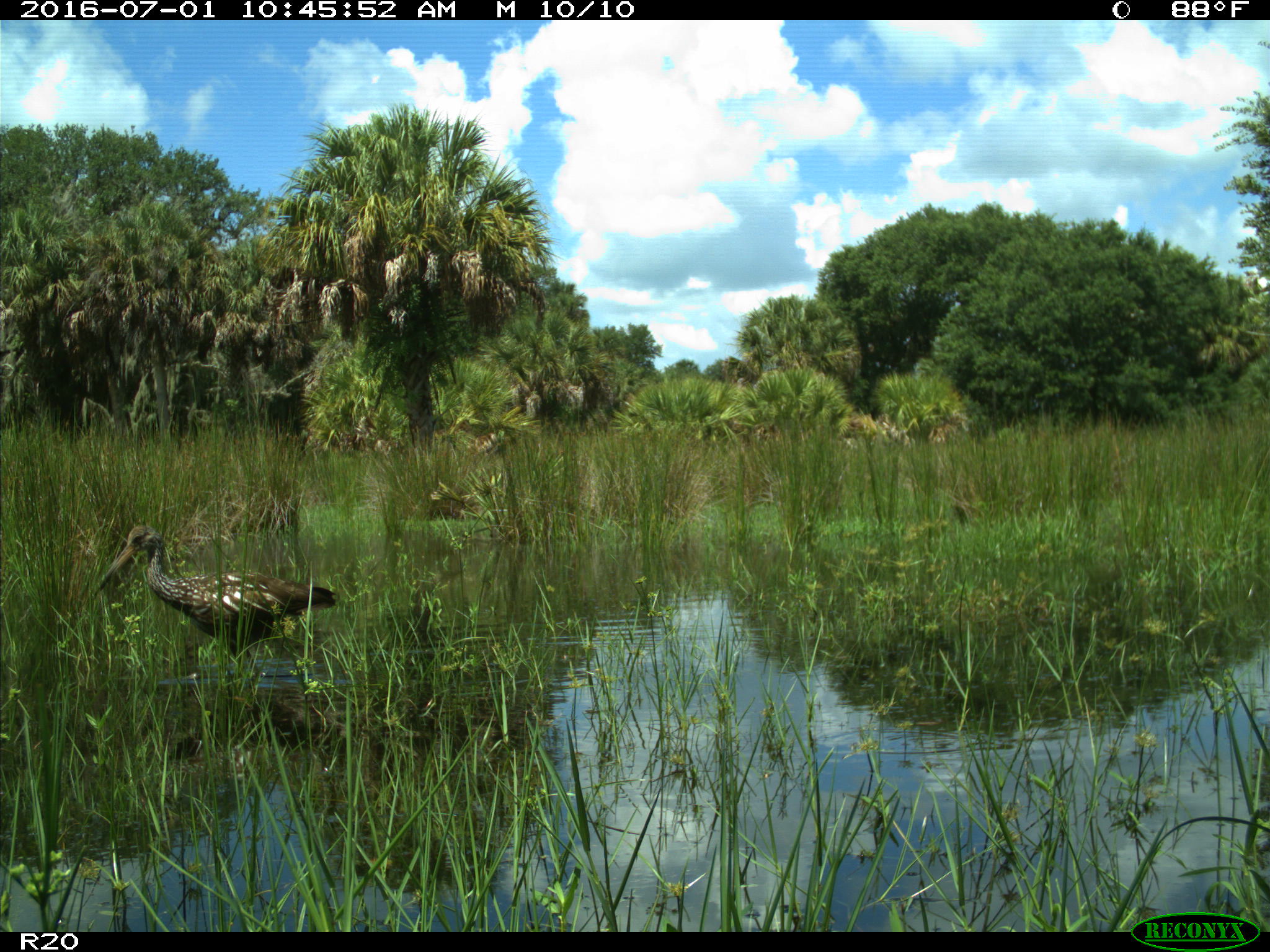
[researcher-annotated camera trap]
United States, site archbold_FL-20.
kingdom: Animalia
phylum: Chordata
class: Aves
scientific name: Aves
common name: birds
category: unidentified bird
Unidentified bird (birds) (Aves).